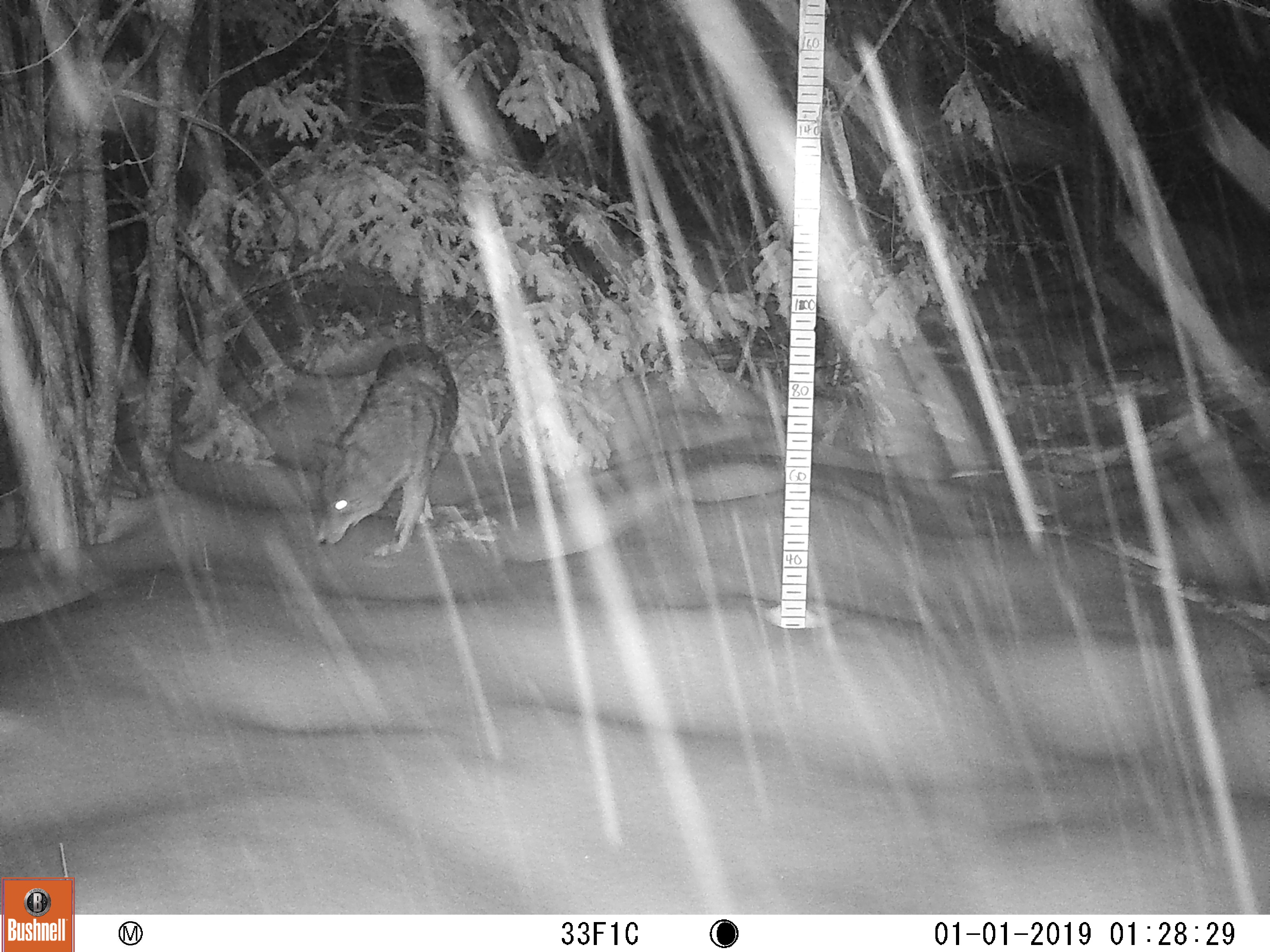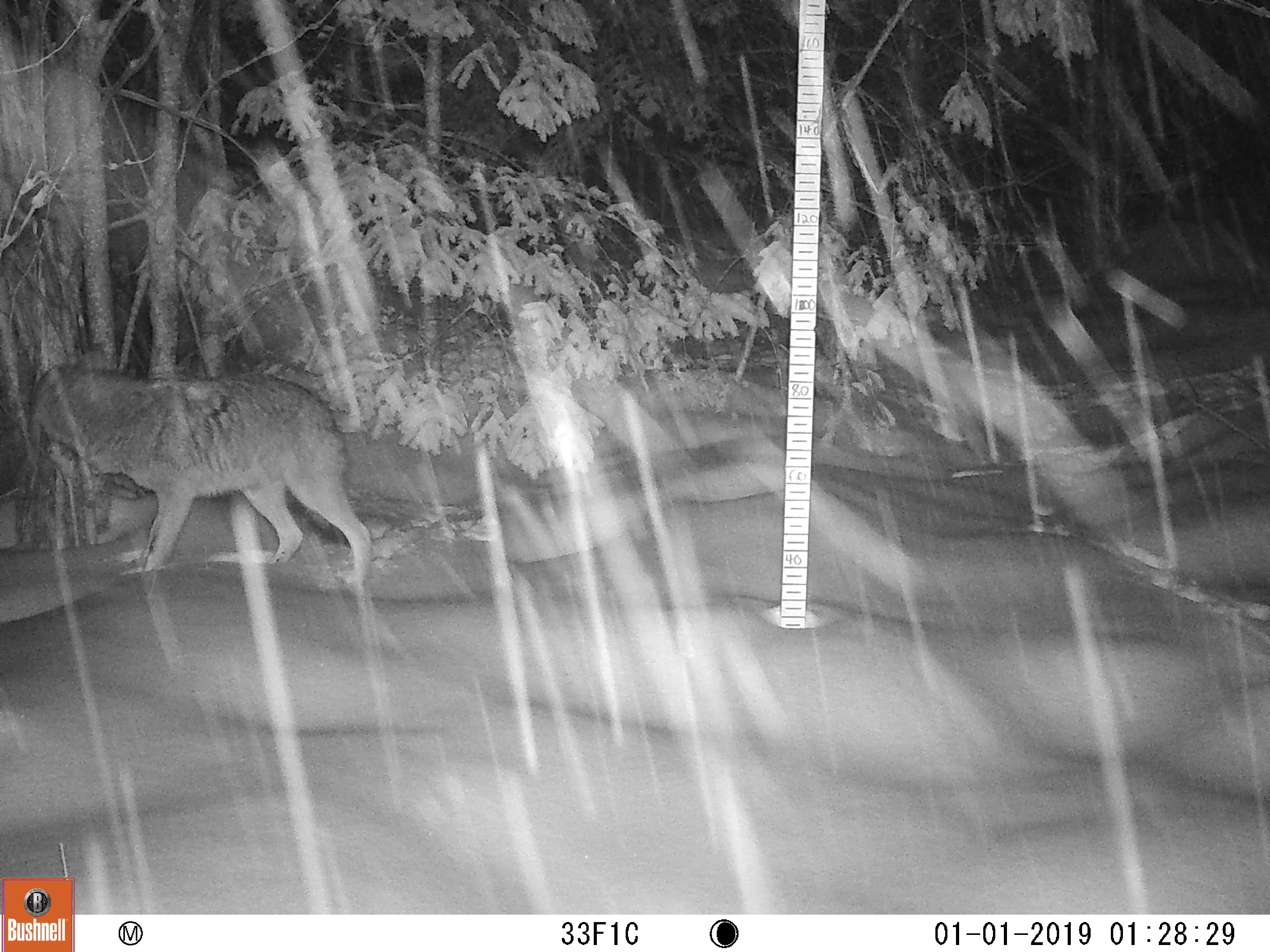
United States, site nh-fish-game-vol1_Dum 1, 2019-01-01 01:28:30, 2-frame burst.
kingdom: Animalia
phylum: Chordata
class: Mammalia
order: Carnivora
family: Canidae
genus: Canis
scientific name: Canis latrans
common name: coyote